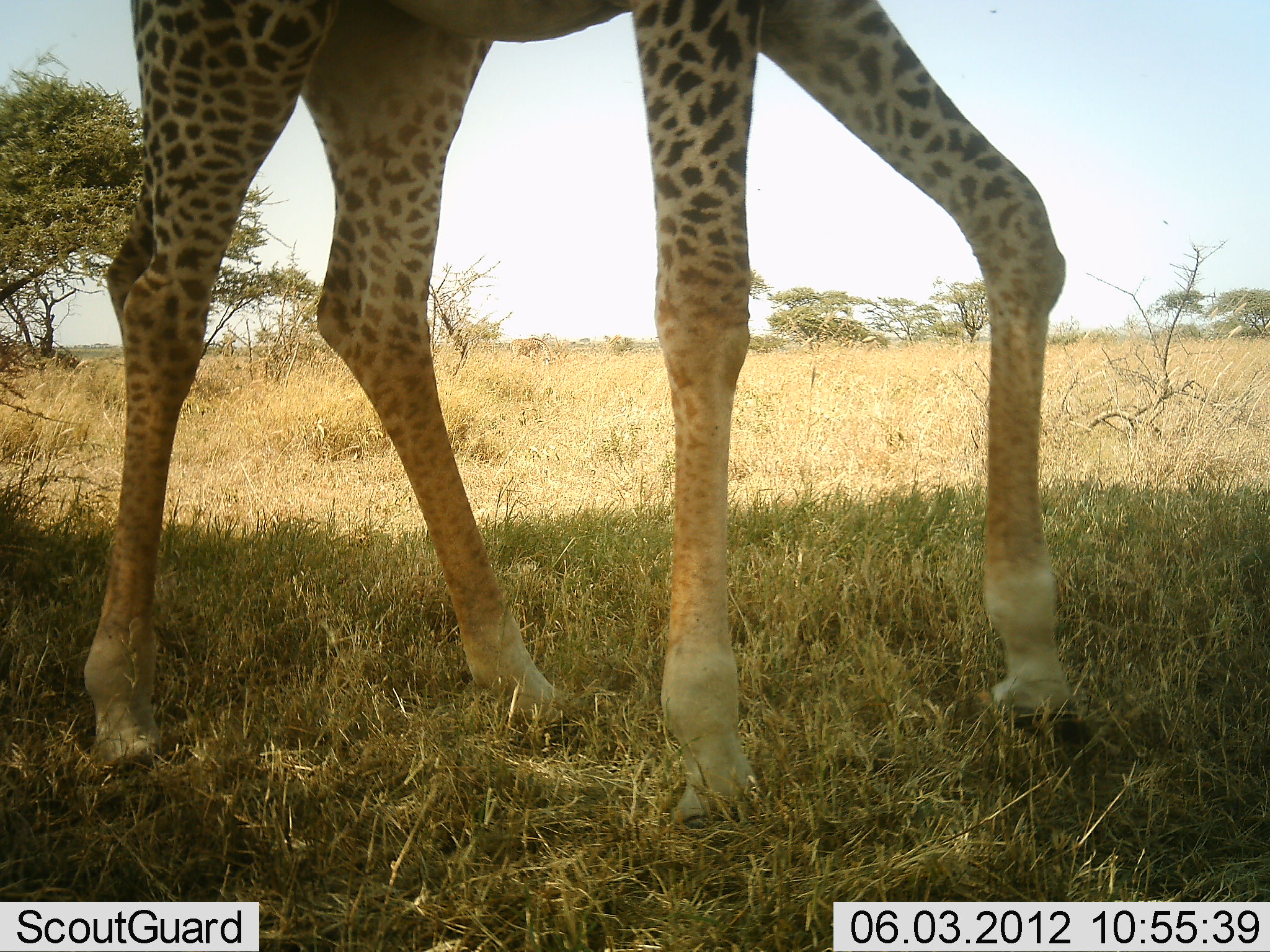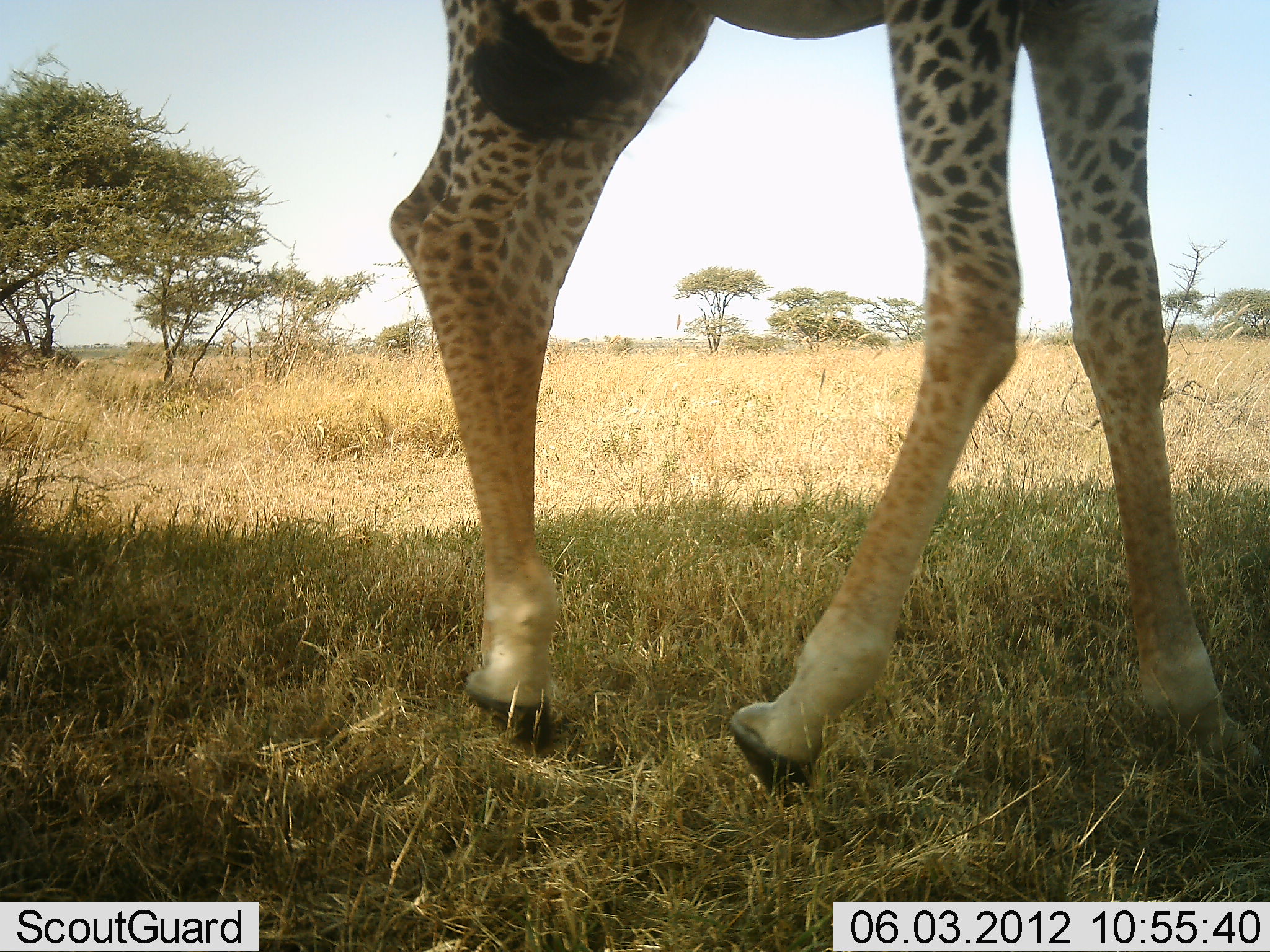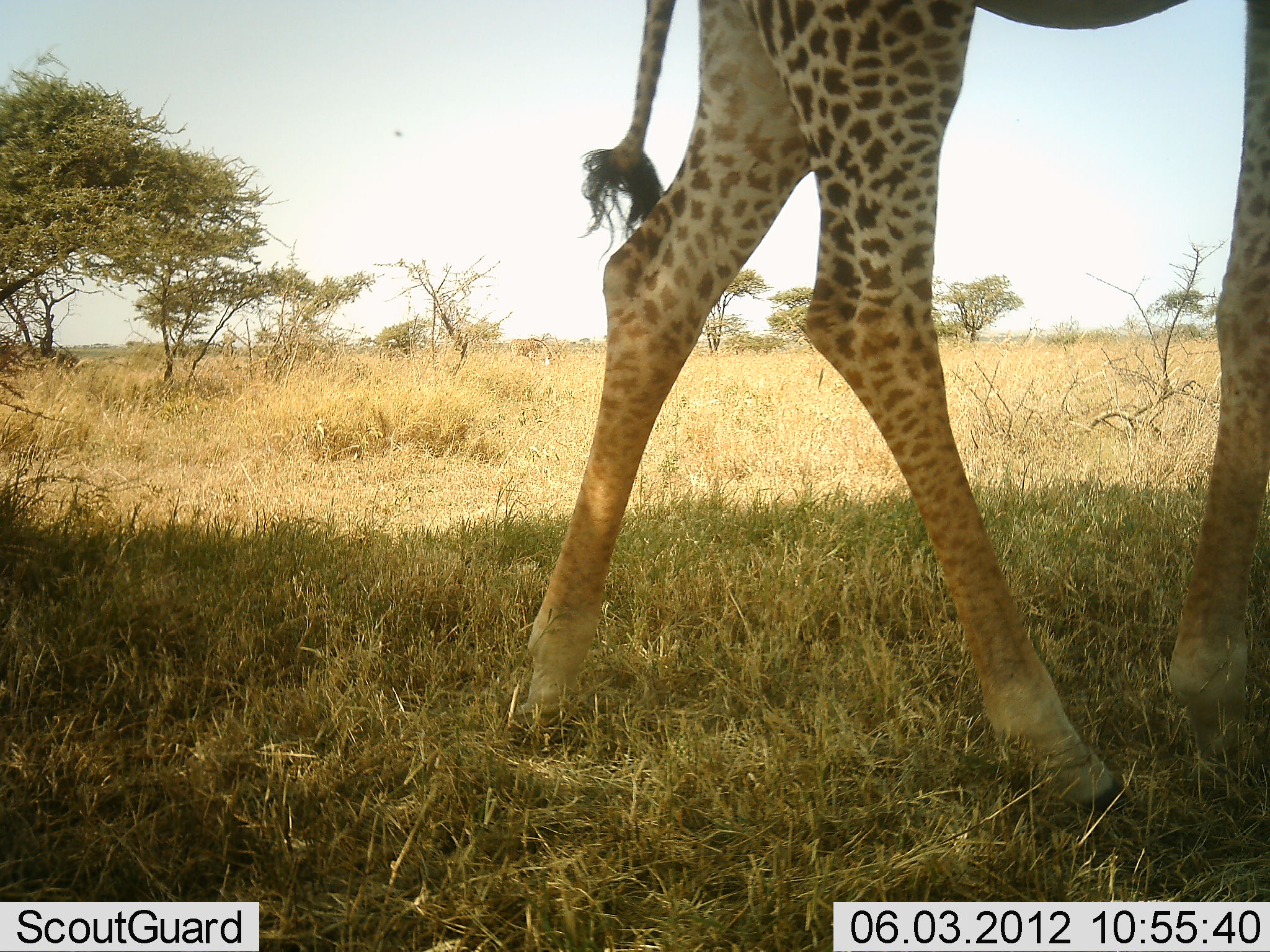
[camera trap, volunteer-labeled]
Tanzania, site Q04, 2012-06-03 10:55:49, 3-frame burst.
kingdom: Animalia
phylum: Chordata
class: Mammalia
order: Artiodactyla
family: Giraffidae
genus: Giraffa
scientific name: Giraffa camelopardalis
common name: giraffe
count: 1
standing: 0%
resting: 0%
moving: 100%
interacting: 0%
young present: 0%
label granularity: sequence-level